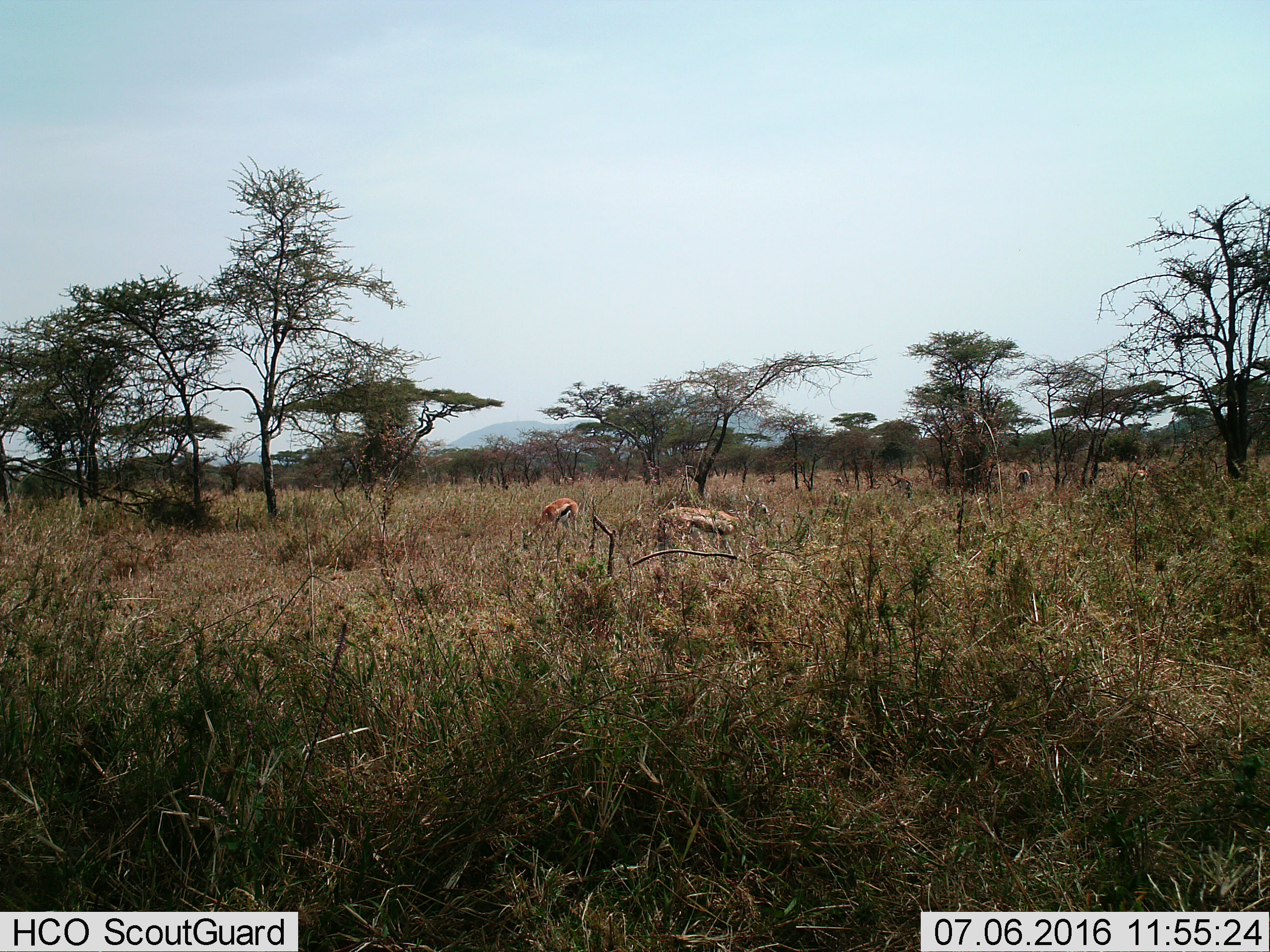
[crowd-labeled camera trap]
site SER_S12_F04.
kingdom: Animalia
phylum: Chordata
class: Mammalia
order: Artiodactyla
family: Bovidae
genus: Eudorcas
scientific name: Eudorcas thomsonii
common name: thomson's gazelle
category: gazellethomsons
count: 2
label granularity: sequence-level